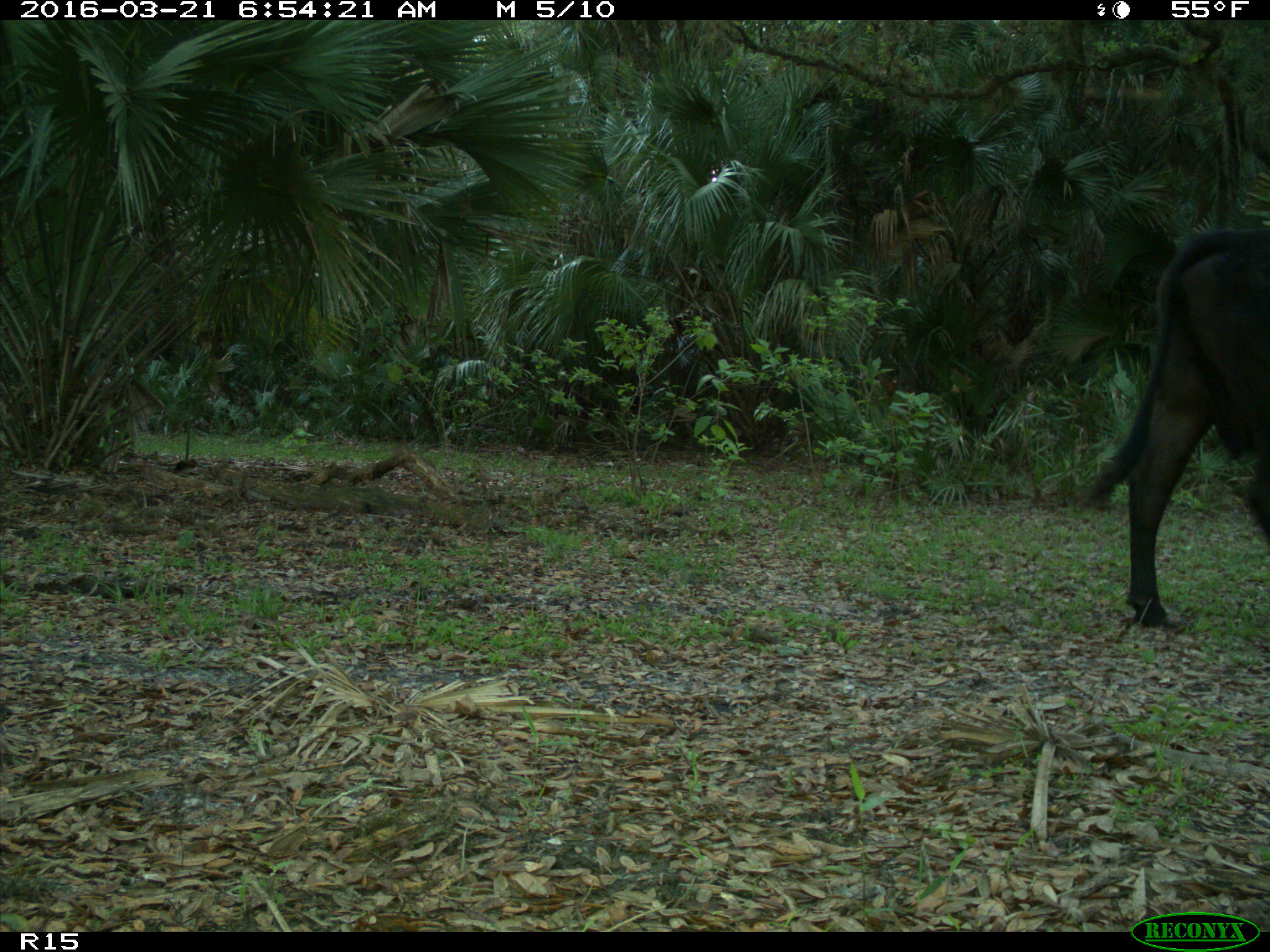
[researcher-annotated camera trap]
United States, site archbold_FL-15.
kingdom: Animalia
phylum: Chordata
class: Mammalia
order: Artiodactyla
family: Bovidae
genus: Bos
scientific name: Bos taurus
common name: domestic cow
Bos taurus (domestic cow).